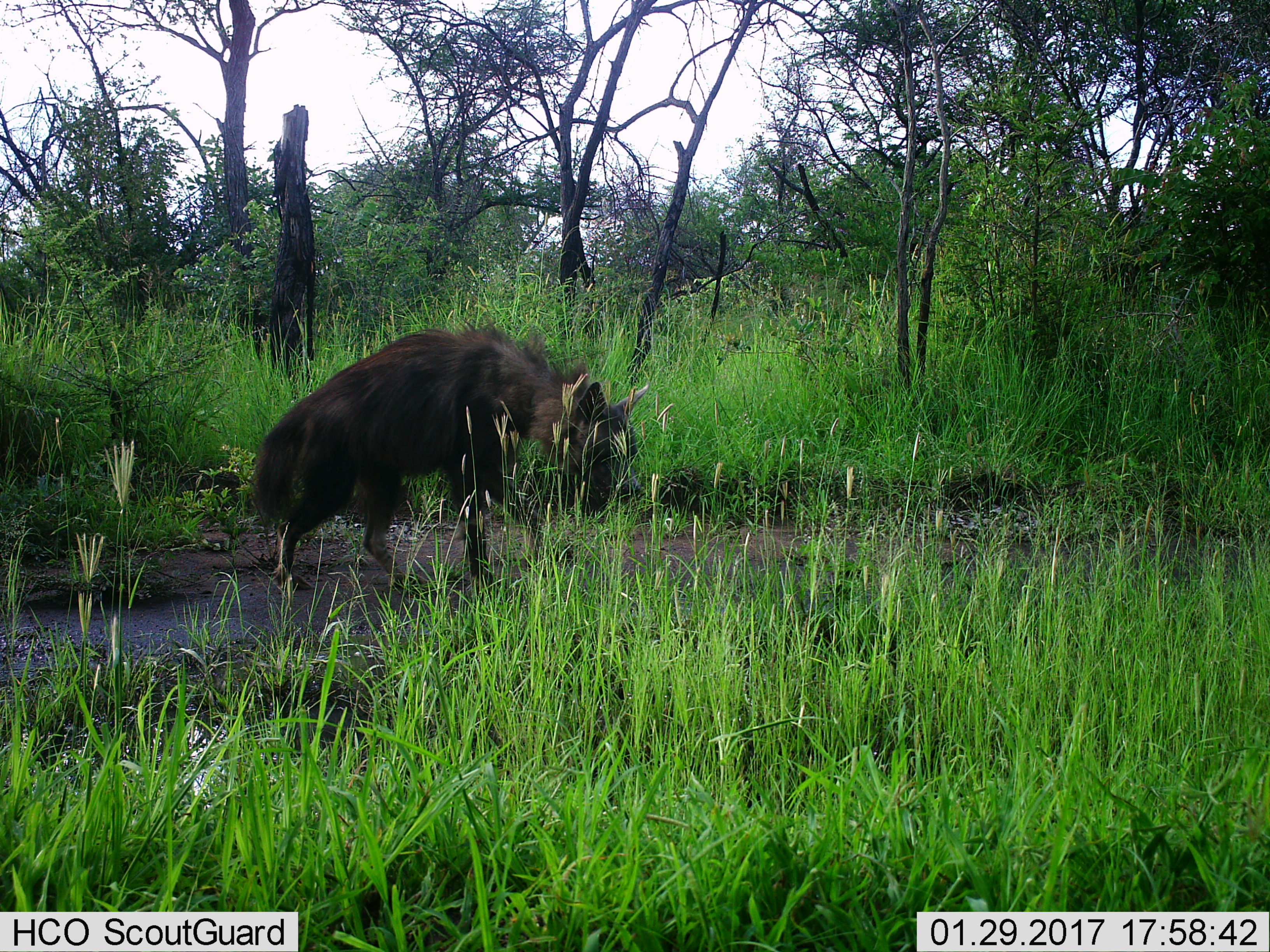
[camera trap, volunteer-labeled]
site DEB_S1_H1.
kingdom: Animalia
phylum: Chordata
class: Mammalia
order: Carnivora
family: Hyaenidae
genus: Parahyaena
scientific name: Parahyaena brunnea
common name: brown hyena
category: hyenabrown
Hyenabrown (brown hyena) (Parahyaena brunnea), count 1. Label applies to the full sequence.